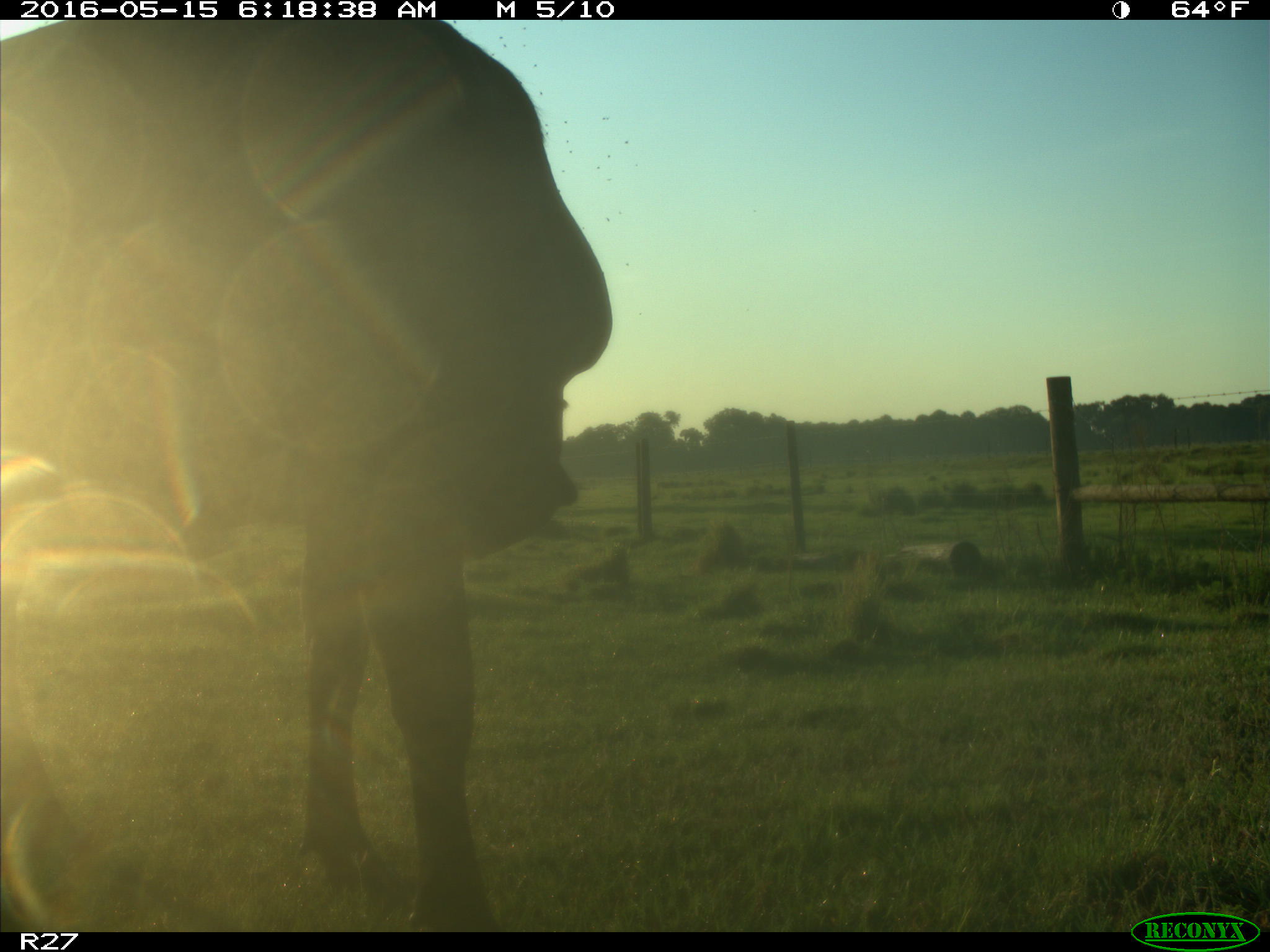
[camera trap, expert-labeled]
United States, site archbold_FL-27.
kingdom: Animalia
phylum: Chordata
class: Mammalia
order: Artiodactyla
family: Bovidae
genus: Bos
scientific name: Bos taurus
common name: domestic cow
Bos taurus (domestic cow).